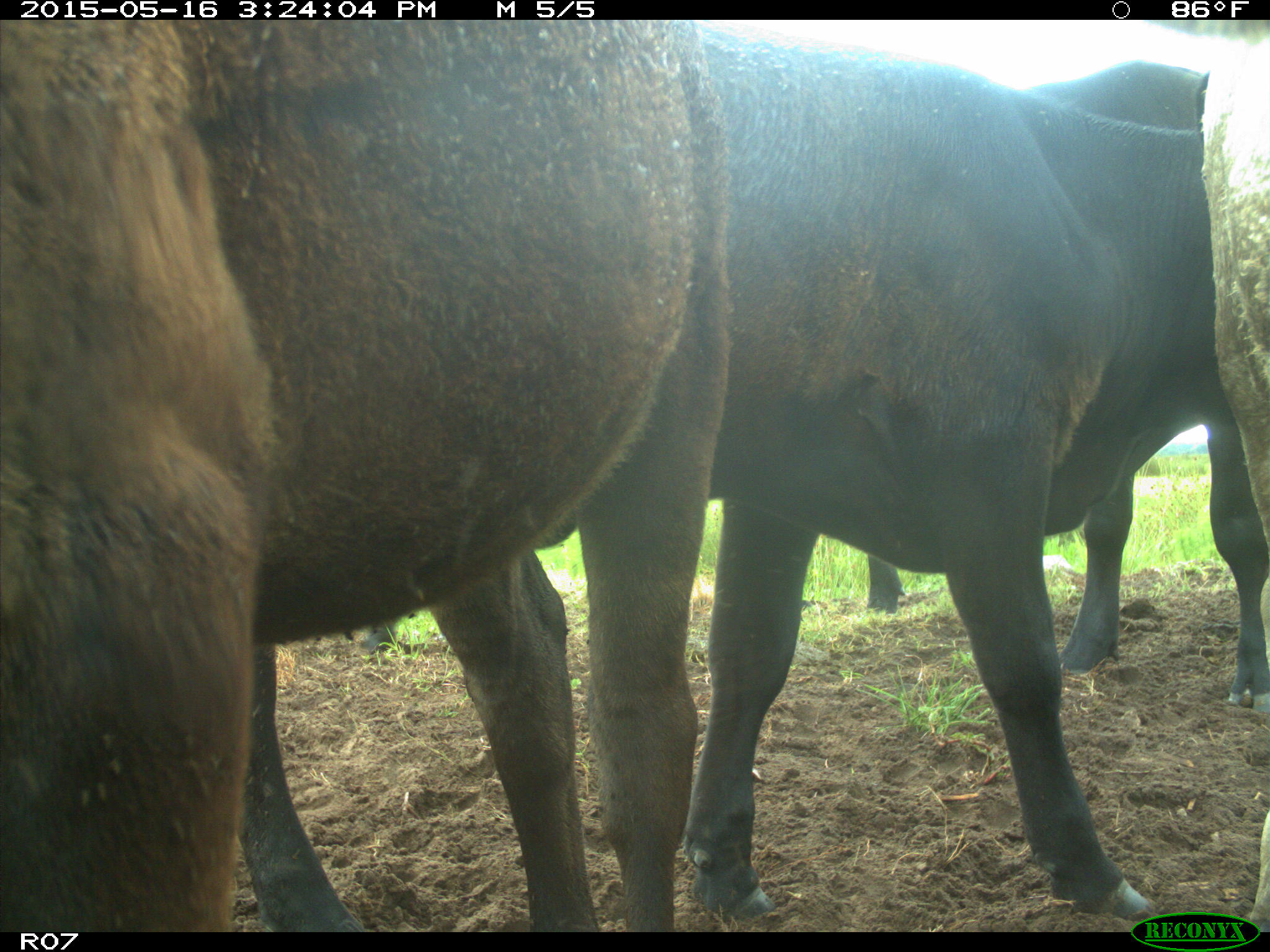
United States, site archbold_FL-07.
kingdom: Animalia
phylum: Chordata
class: Mammalia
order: Artiodactyla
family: Bovidae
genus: Bos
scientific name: Bos taurus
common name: domestic cow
Bos taurus (domestic cow).